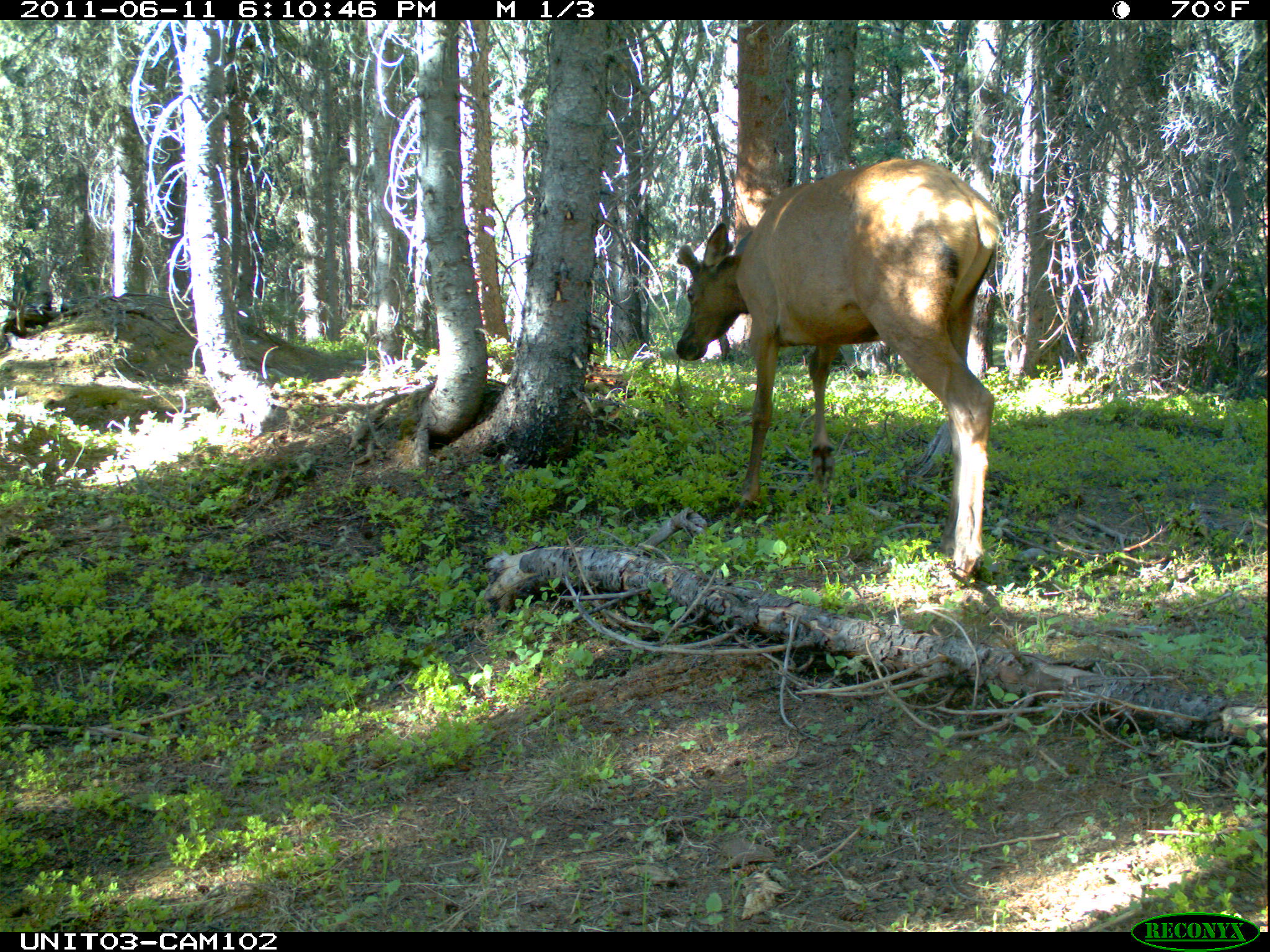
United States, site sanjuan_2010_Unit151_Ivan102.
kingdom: Animalia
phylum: Chordata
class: Mammalia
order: Artiodactyla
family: Cervidae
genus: Cervus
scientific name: Cervus elaphus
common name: red deer